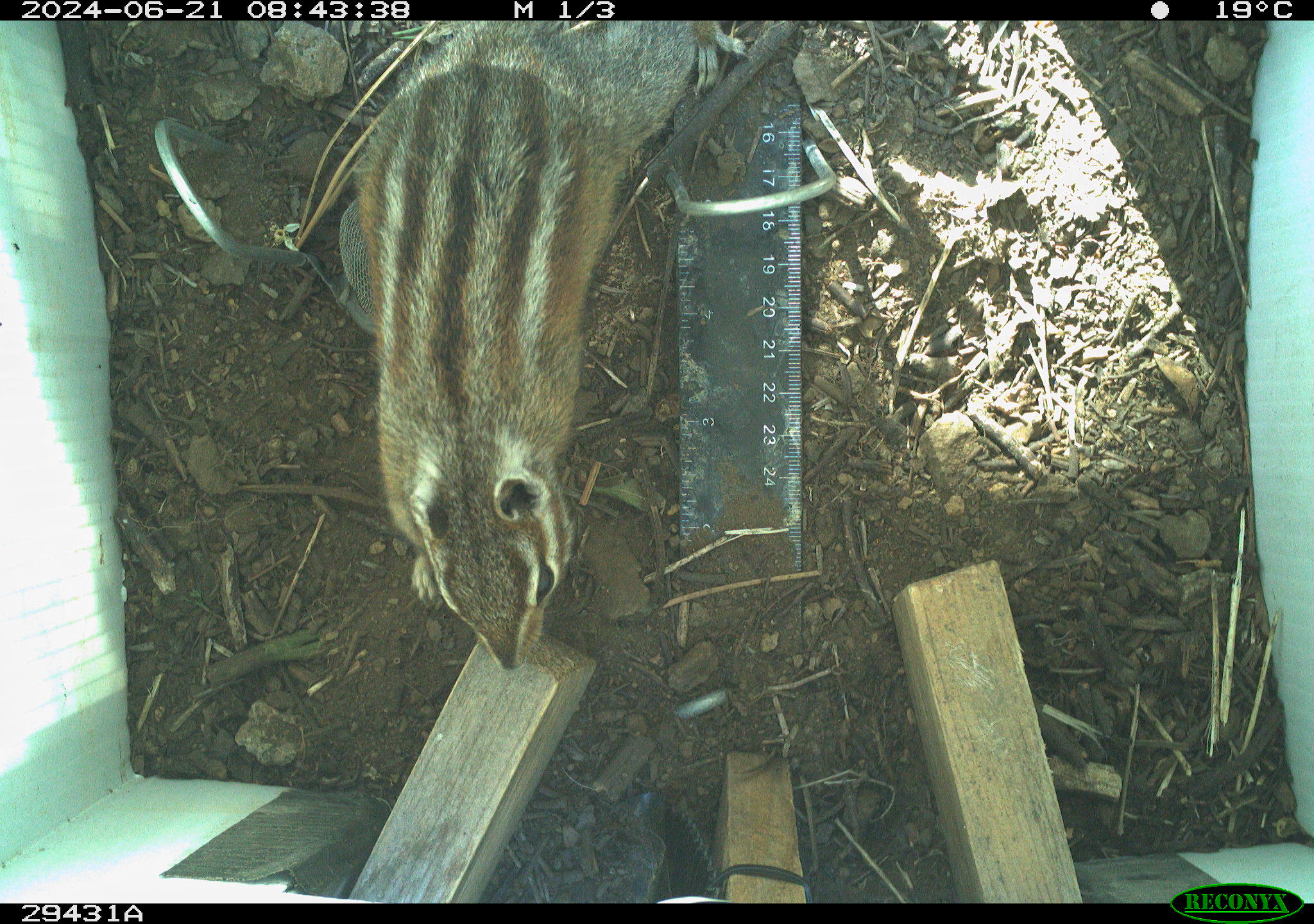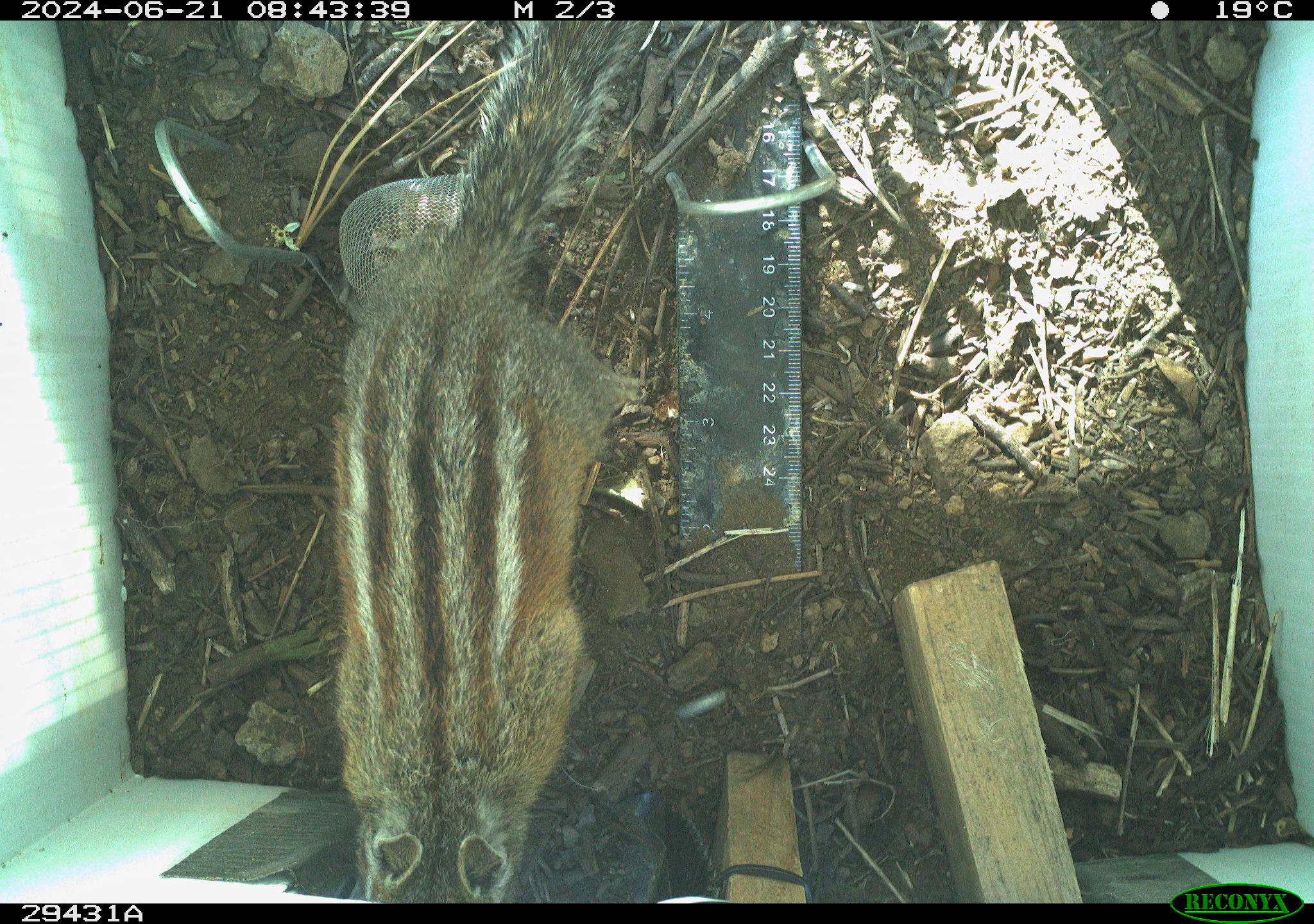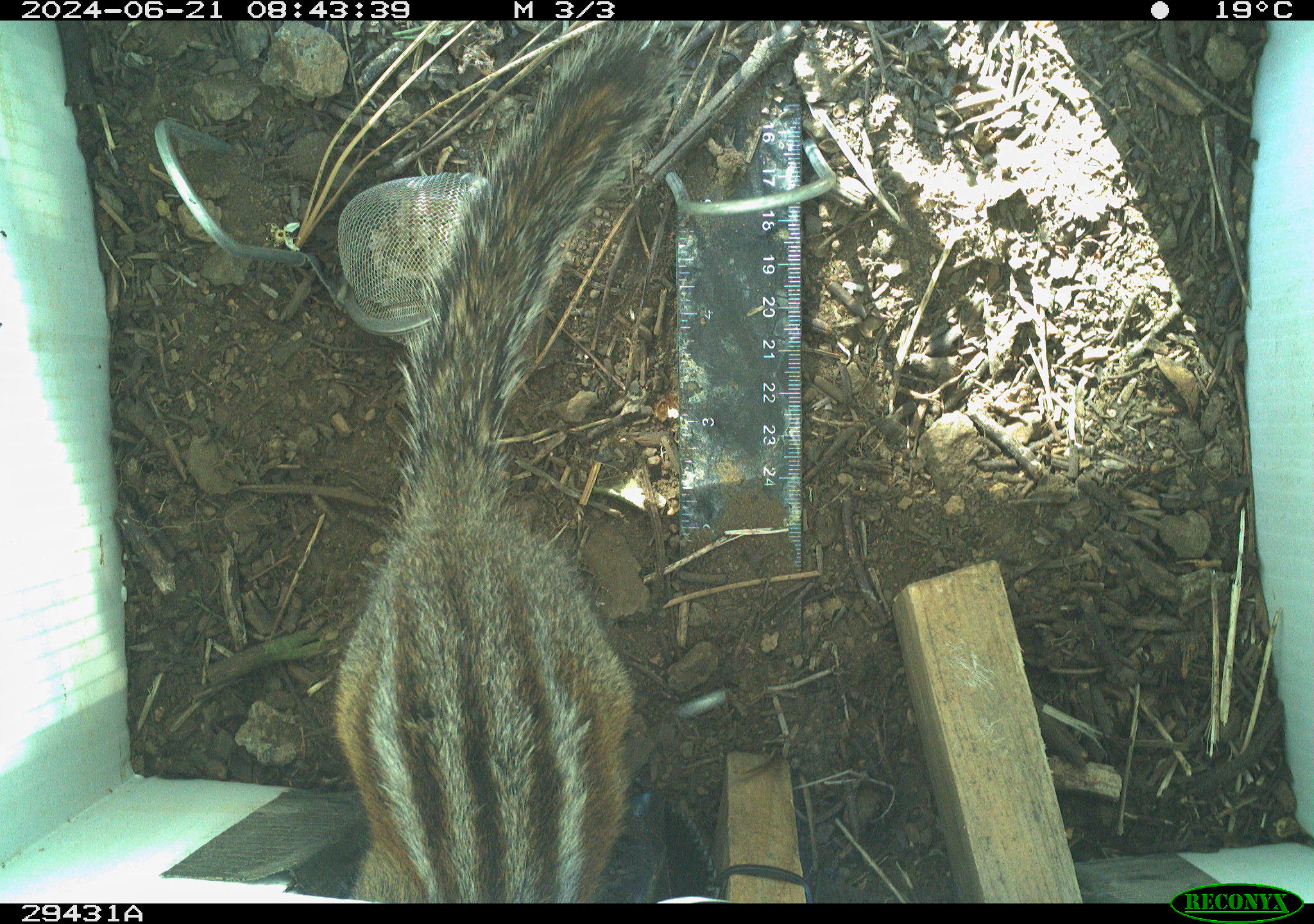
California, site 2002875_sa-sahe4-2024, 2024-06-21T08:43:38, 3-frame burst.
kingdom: Animalia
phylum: Chordata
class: Mammalia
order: Rodentia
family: Sciuridae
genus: Neotamias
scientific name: Neotamias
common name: western chipmunks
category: neotamias species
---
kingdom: Animalia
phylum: Chordata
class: Mammalia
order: Rodentia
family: Sciuridae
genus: Neotamias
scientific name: Neotamias quadrimaculatus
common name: long-eared chipmunk